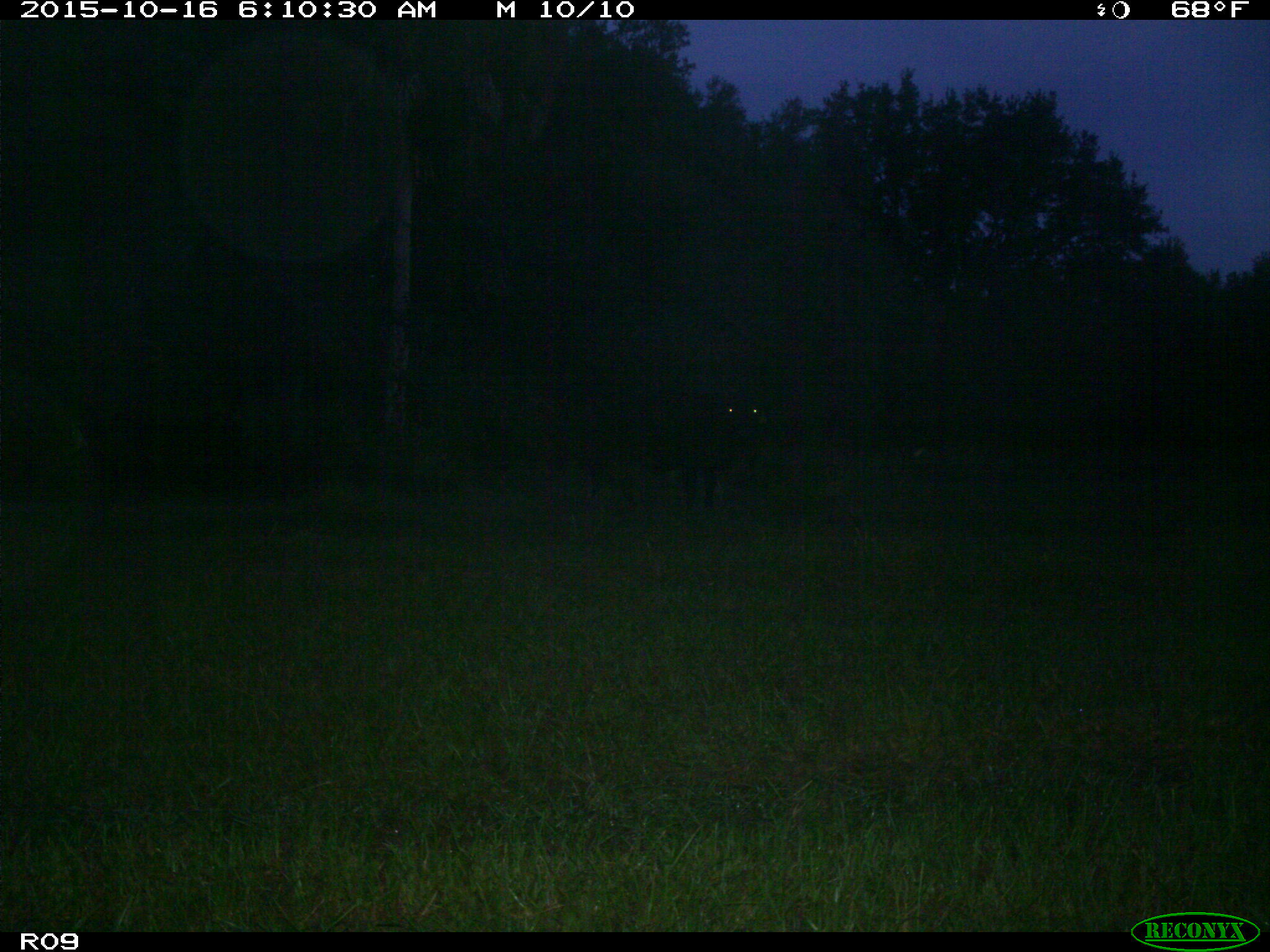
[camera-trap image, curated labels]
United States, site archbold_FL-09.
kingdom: Animalia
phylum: Chordata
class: Mammalia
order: Artiodactyla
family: Bovidae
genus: Bos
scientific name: Bos taurus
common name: domestic cow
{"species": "Bos taurus (domestic cow)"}